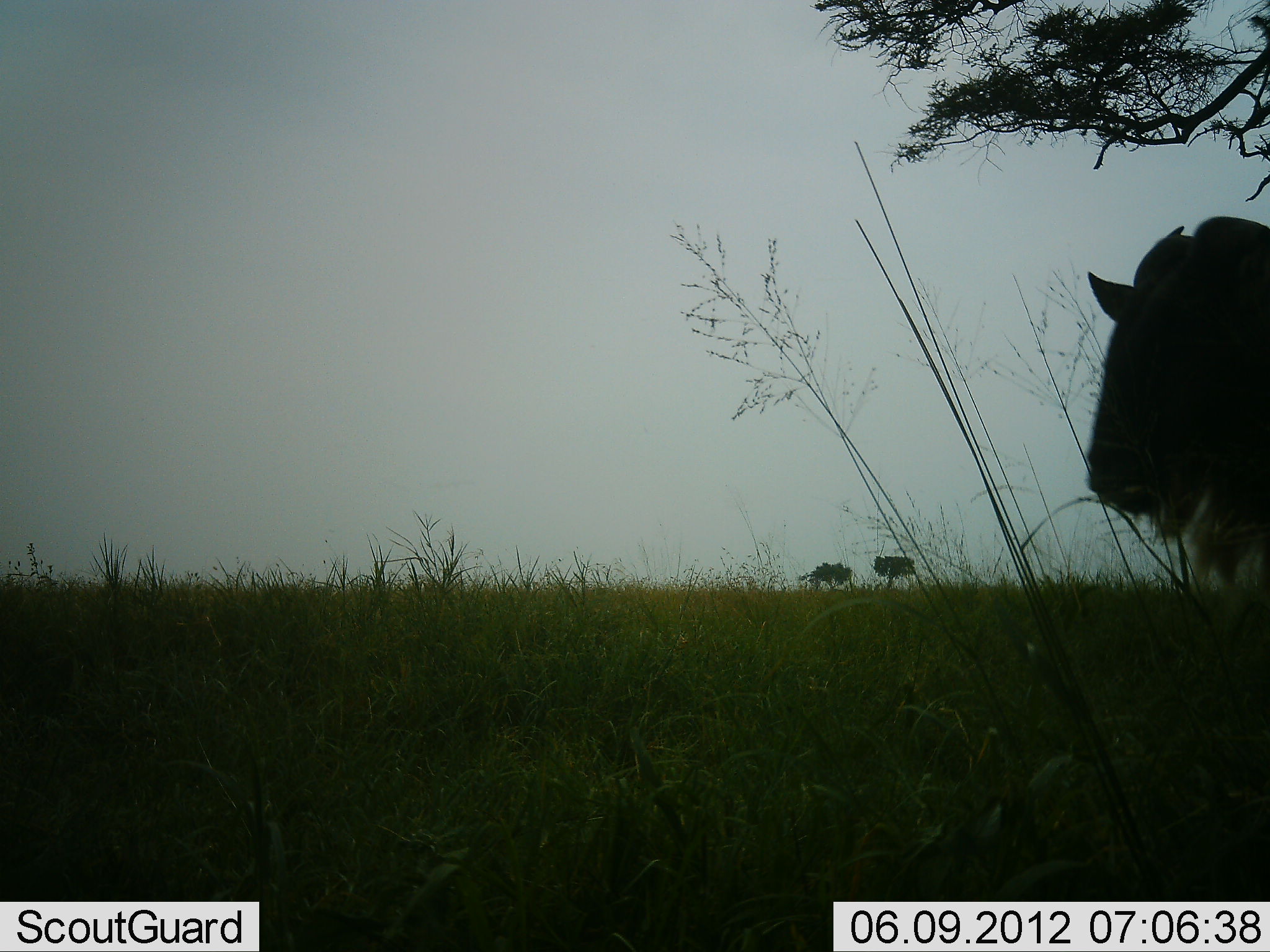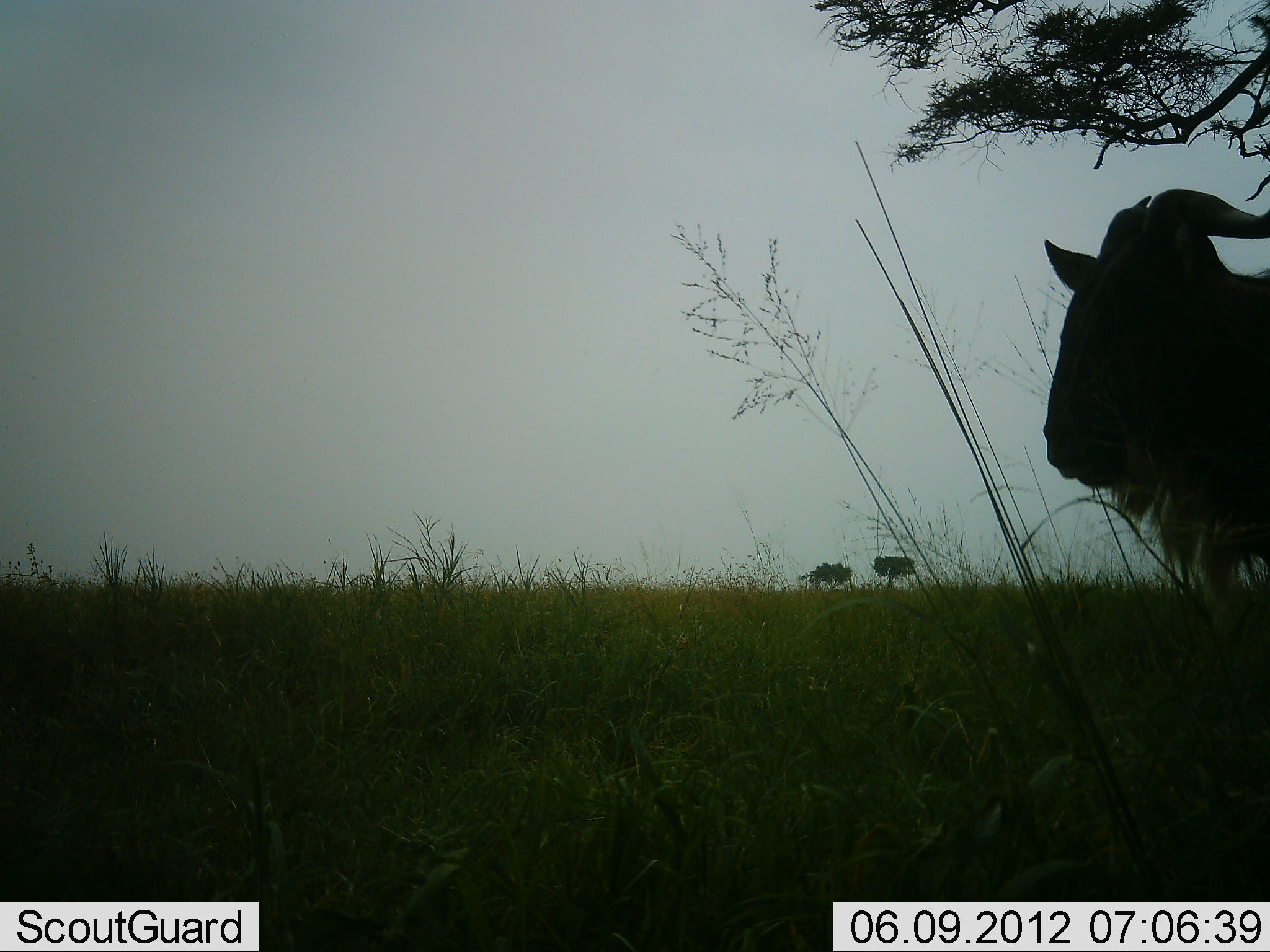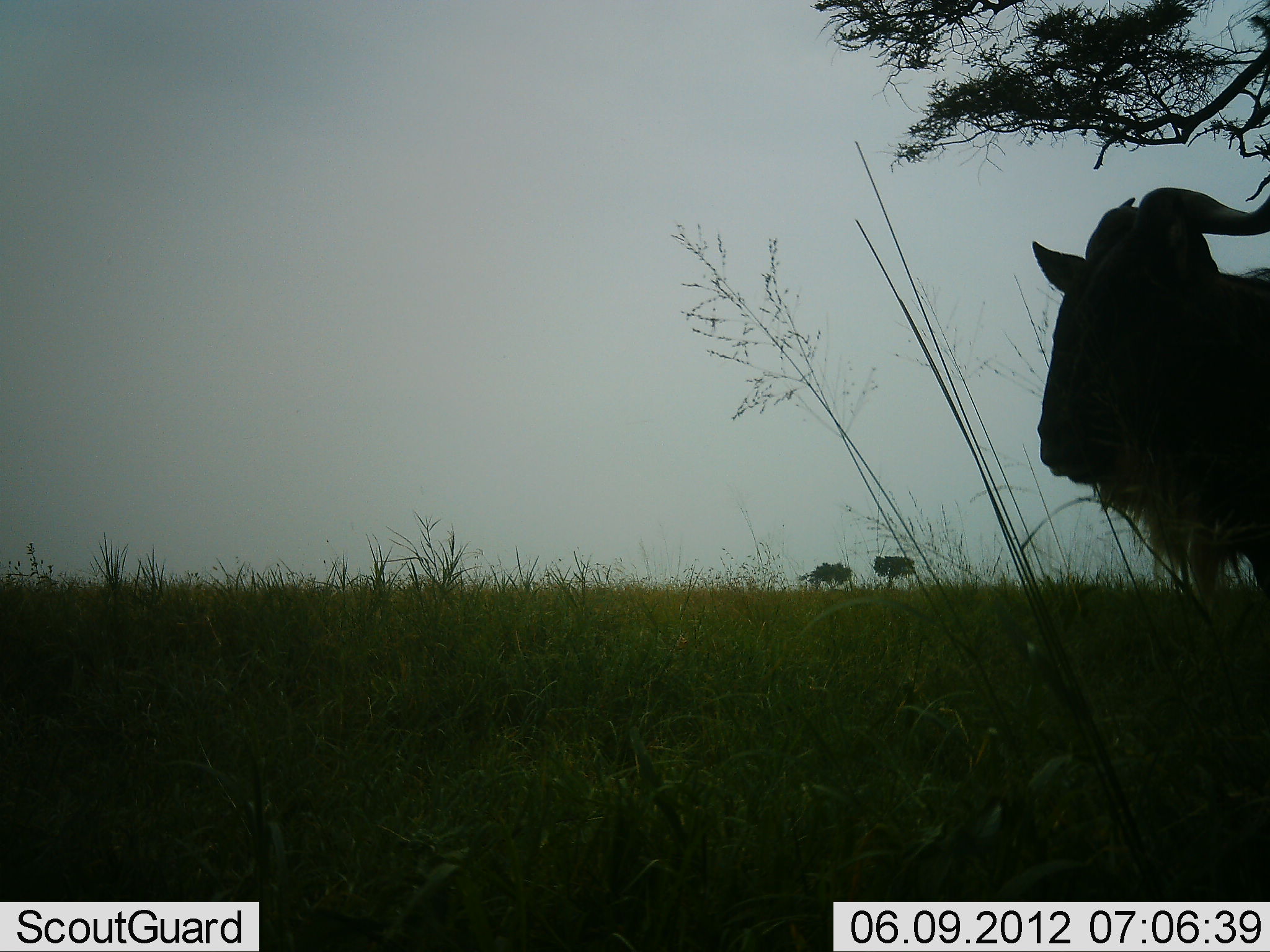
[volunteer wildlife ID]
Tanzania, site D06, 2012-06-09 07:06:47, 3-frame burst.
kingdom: Animalia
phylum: Chordata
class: Mammalia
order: Artiodactyla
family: Bovidae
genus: Connochaetes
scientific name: Connochaetes taurinus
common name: blue wildebeest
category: wildebeest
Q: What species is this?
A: Wildebeest (blue wildebeest) (Connochaetes taurinus).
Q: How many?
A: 1.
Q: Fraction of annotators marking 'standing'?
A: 80%.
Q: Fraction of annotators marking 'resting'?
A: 0%.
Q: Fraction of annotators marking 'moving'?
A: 20%.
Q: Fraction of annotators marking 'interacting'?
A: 0%.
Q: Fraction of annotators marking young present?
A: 0%.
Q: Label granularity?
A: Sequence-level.